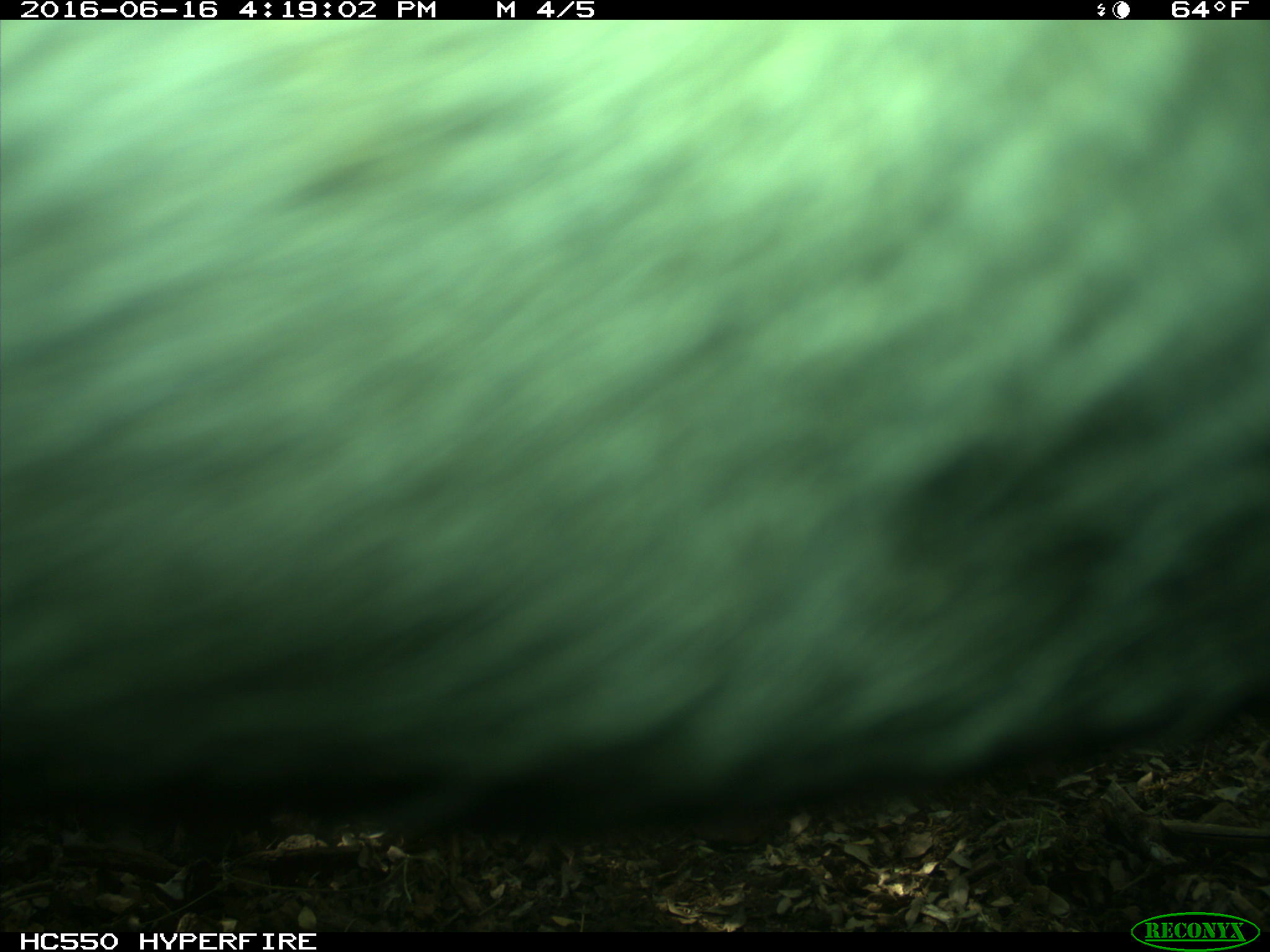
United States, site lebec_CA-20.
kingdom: Animalia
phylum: Chordata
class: Mammalia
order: Artiodactyla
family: Bovidae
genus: Bos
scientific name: Bos taurus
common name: domestic cow